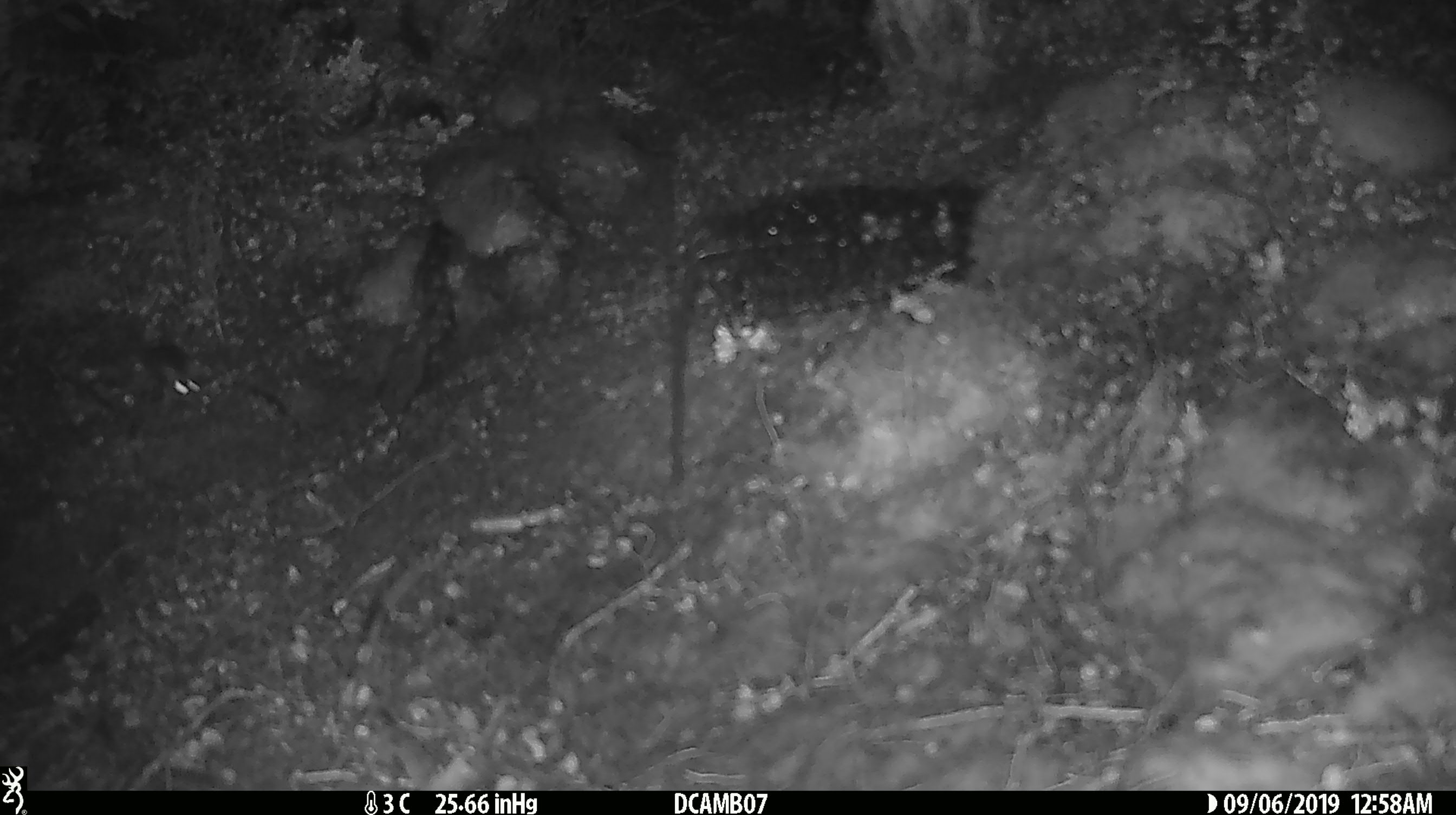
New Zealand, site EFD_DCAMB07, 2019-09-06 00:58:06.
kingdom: Animalia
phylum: Chordata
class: Mammalia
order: Rodentia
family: Muridae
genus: Mus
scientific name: Mus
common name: mouse